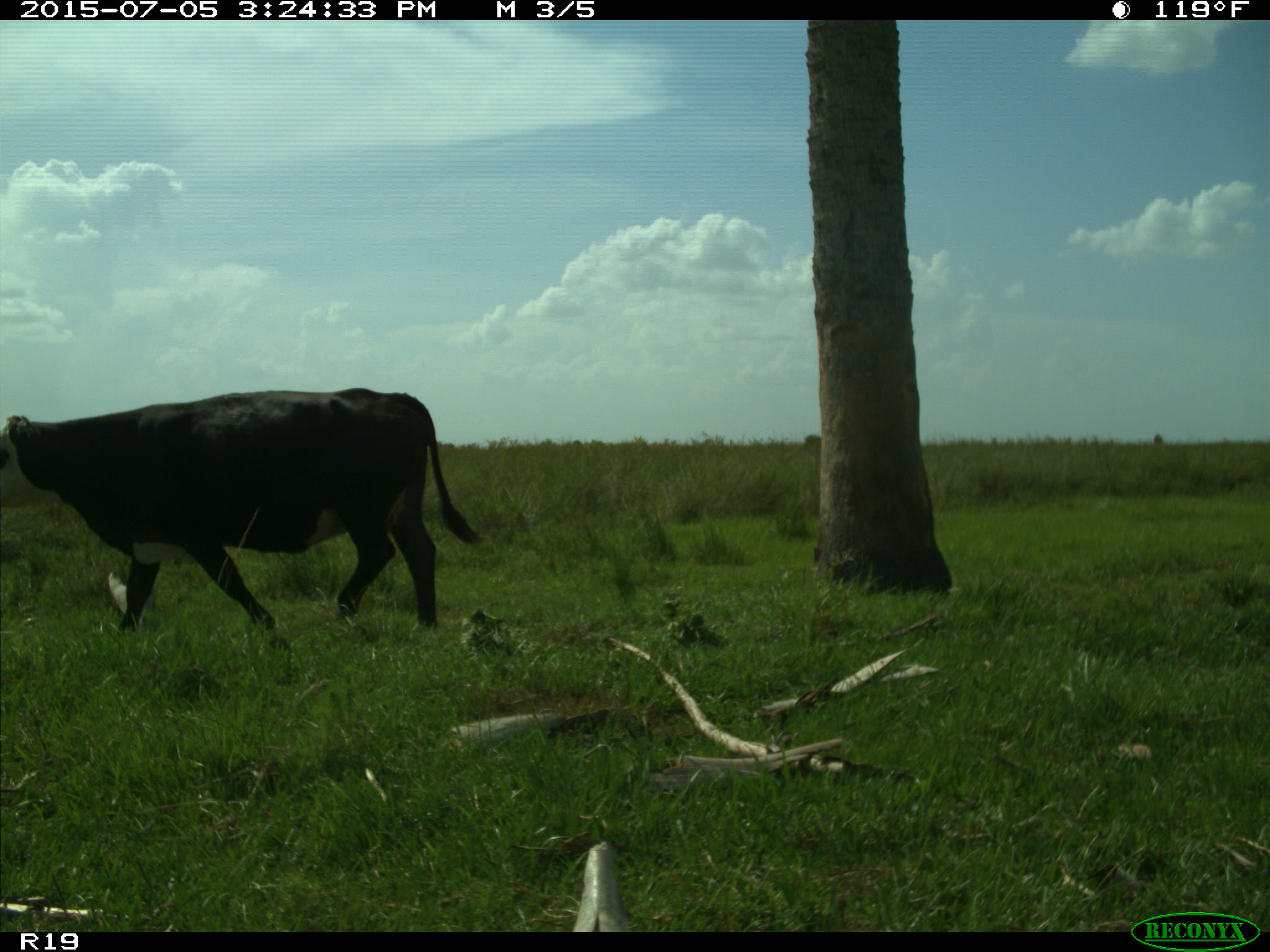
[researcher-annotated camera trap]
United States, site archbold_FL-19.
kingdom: Animalia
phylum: Chordata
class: Mammalia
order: Artiodactyla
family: Bovidae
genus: Bos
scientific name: Bos taurus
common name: domestic cow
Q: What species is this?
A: Bos taurus (domestic cow).